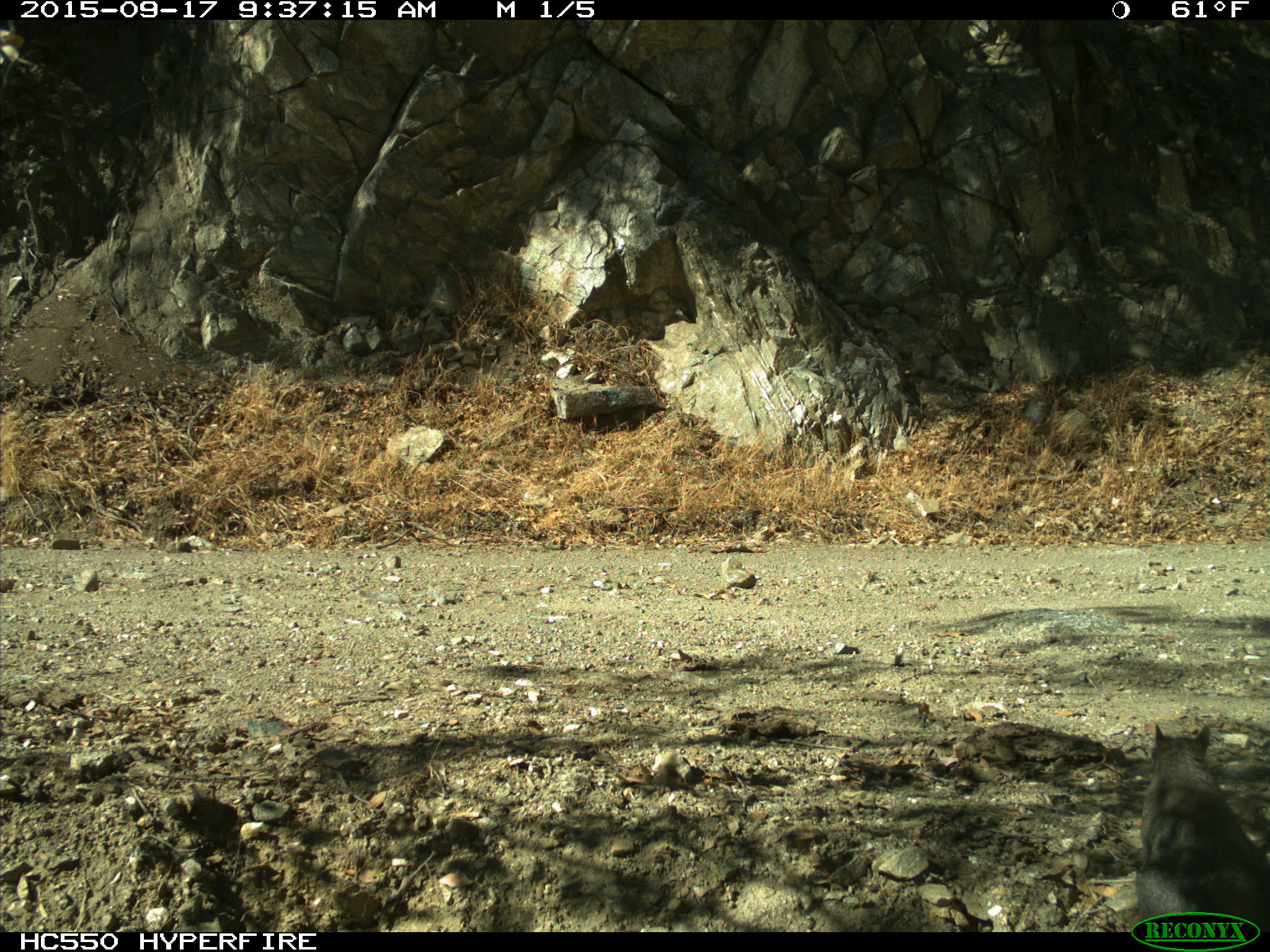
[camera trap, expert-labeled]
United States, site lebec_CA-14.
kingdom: Animalia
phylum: Chordata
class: Mammalia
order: Rodentia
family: Sciuridae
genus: Sciurus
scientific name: Sciurus carolinensis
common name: eastern gray squirrel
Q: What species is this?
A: Sciurus carolinensis (eastern gray squirrel).